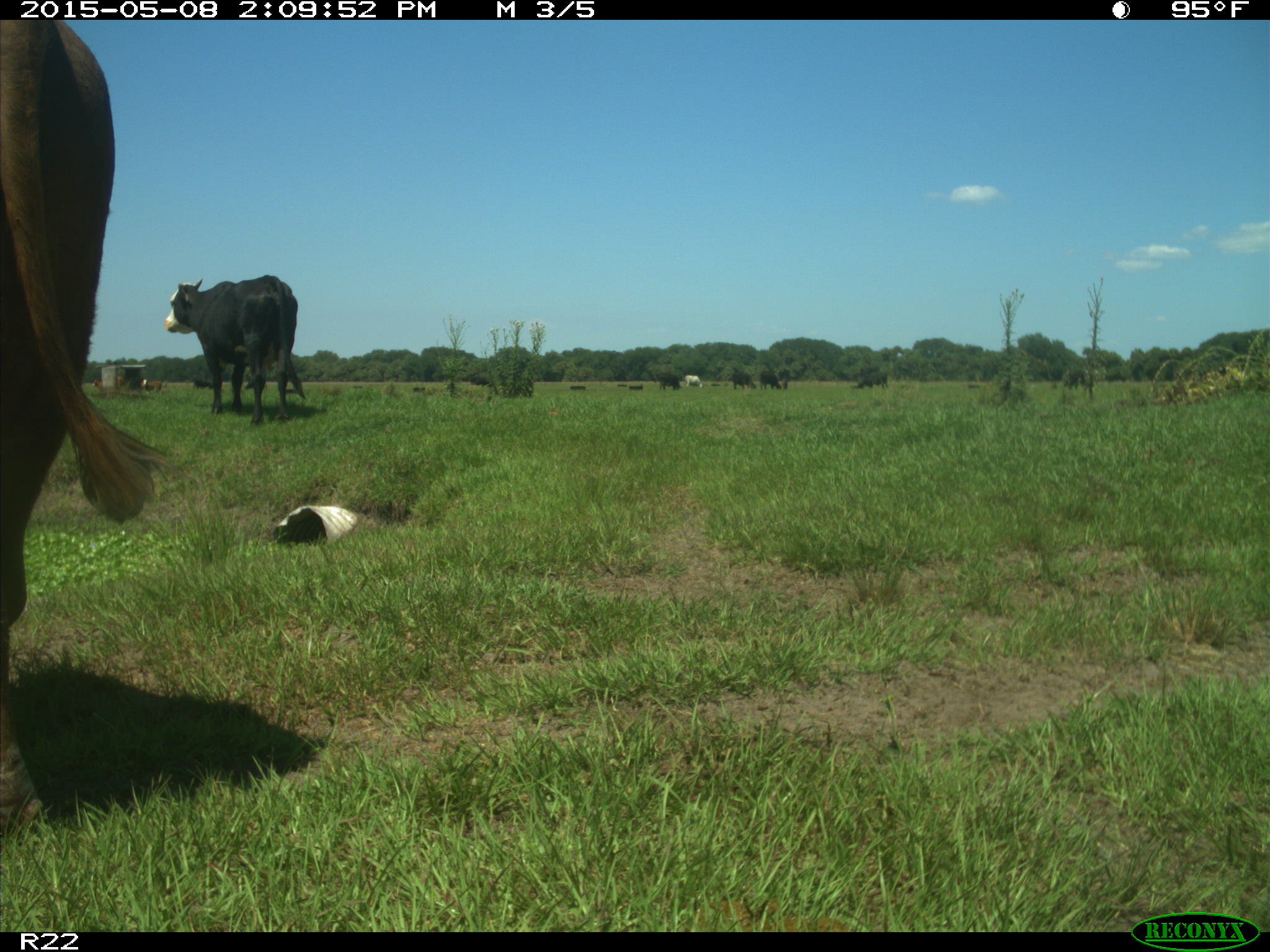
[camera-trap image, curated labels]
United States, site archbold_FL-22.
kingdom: Animalia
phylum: Chordata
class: Mammalia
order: Artiodactyla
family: Bovidae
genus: Bos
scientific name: Bos taurus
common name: domestic cow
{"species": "Bos taurus (domestic cow)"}